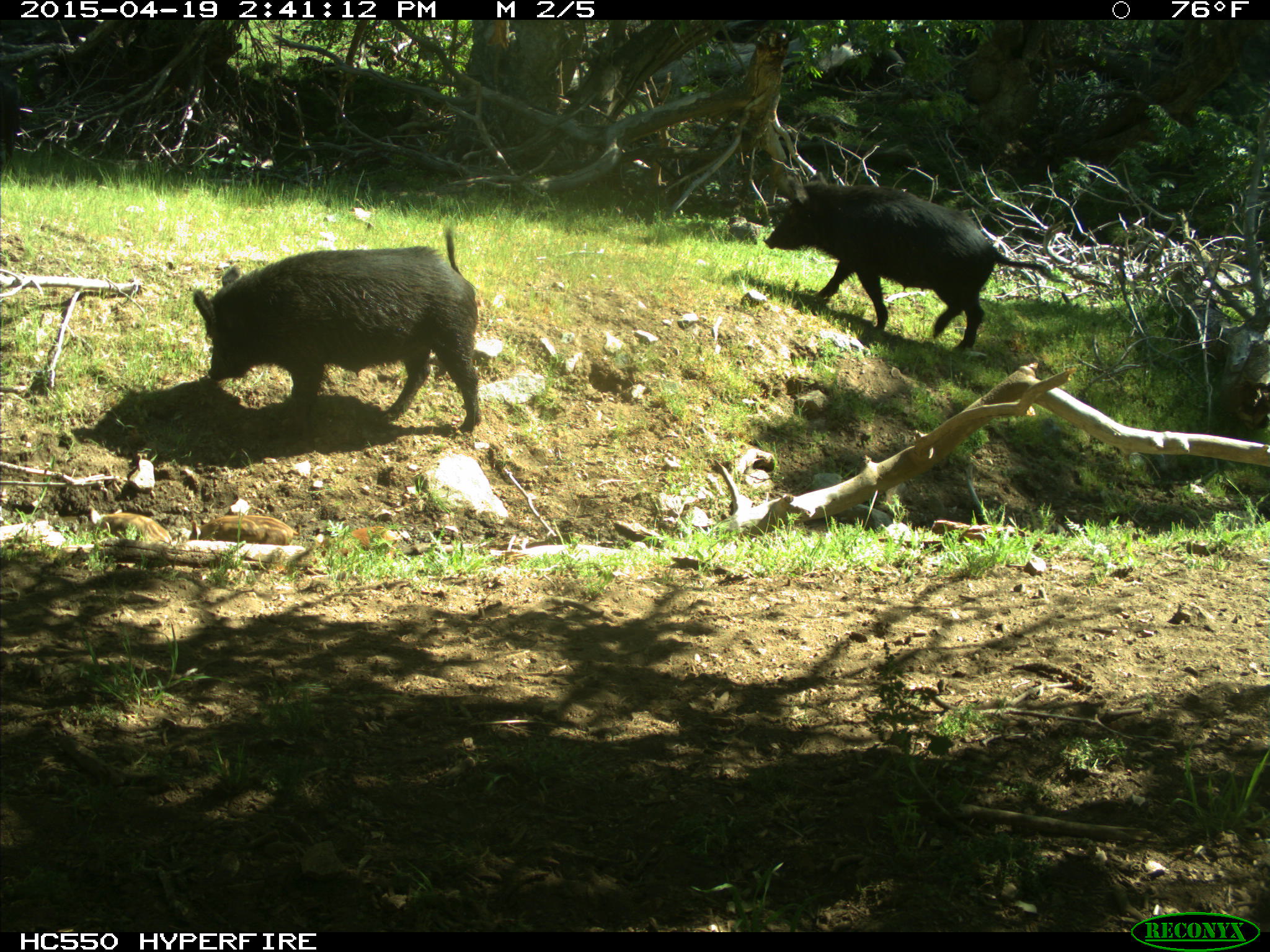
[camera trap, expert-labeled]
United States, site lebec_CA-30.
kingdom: Animalia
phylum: Chordata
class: Mammalia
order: Artiodactyla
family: Suidae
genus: Sus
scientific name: Sus scrofa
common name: wild boar